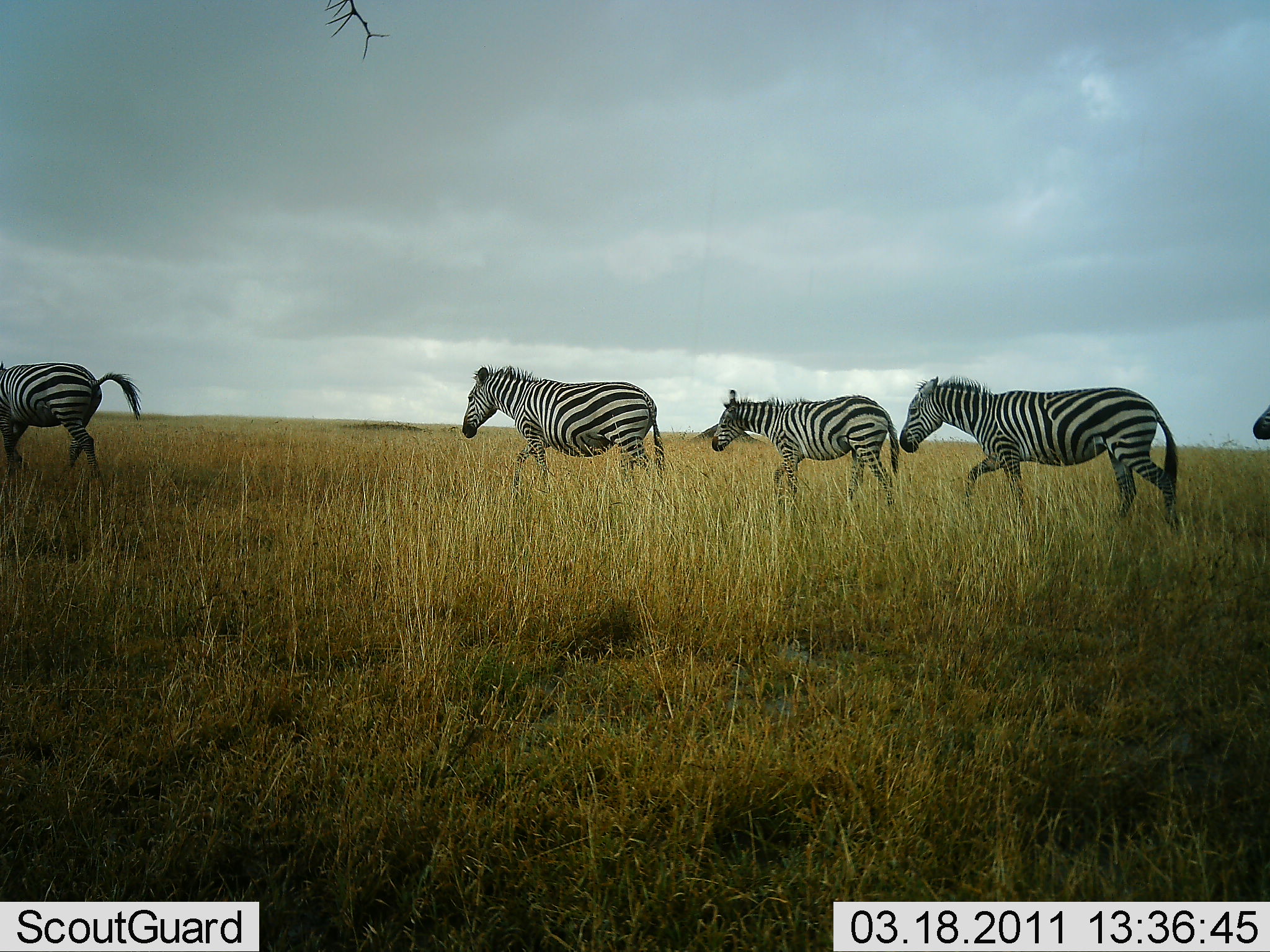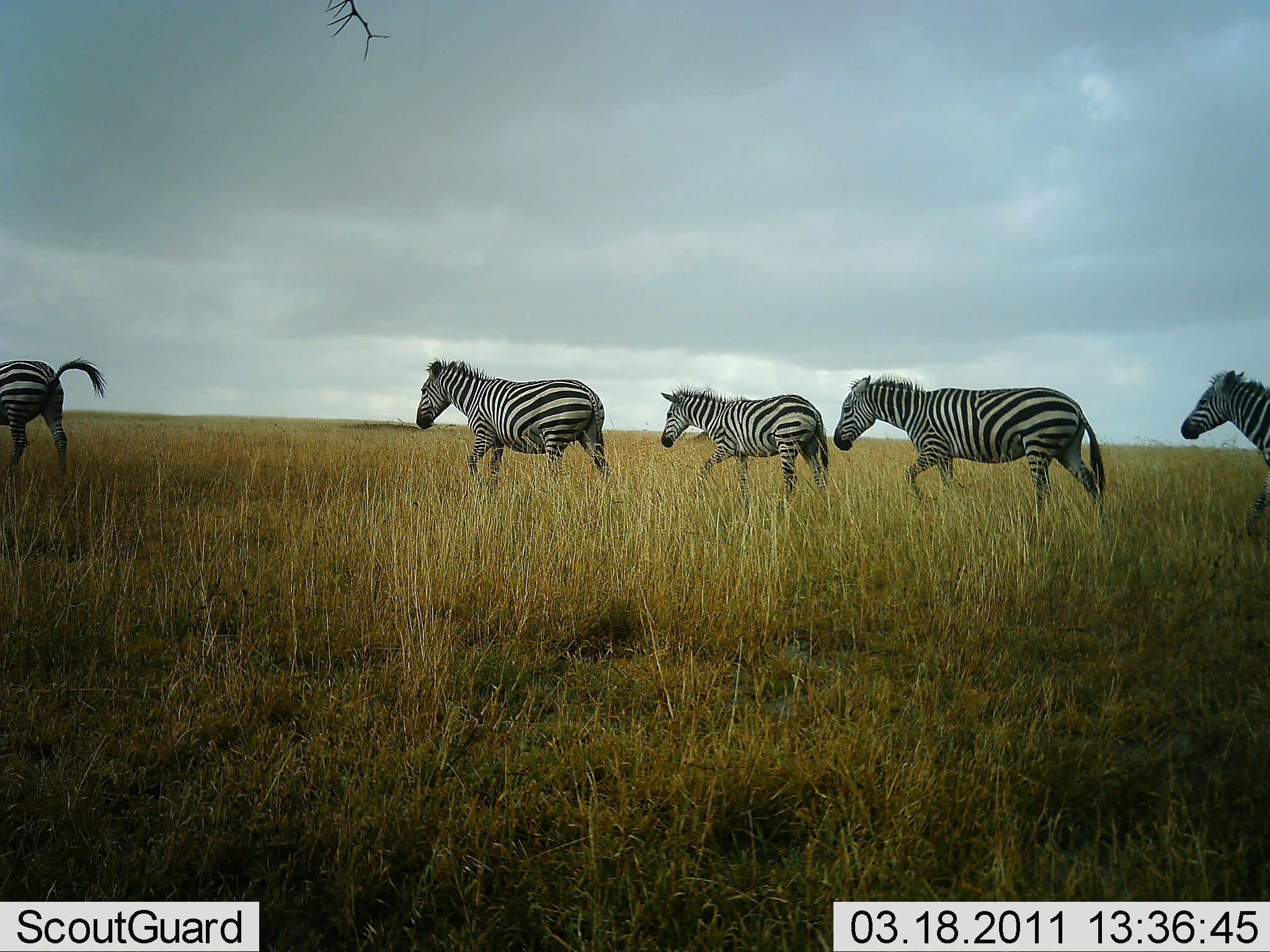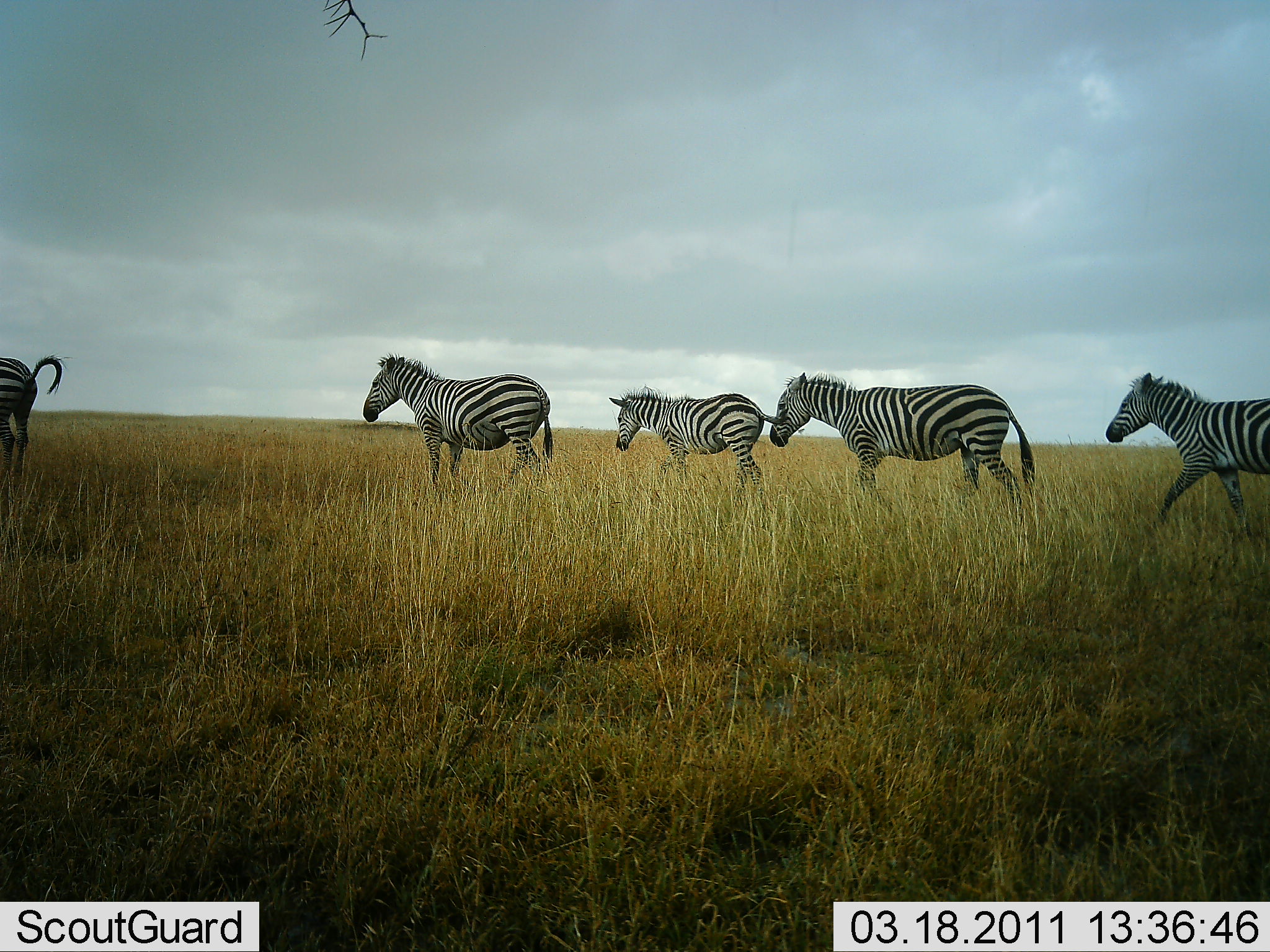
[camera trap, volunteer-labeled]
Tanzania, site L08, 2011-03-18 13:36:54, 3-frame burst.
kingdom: Animalia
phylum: Chordata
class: Mammalia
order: Perissodactyla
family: Equidae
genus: Equus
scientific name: Equus quagga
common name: plains zebra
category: zebra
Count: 5.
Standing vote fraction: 9%.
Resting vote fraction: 0%.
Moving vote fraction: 100%.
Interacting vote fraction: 0%.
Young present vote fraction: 18%.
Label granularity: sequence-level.